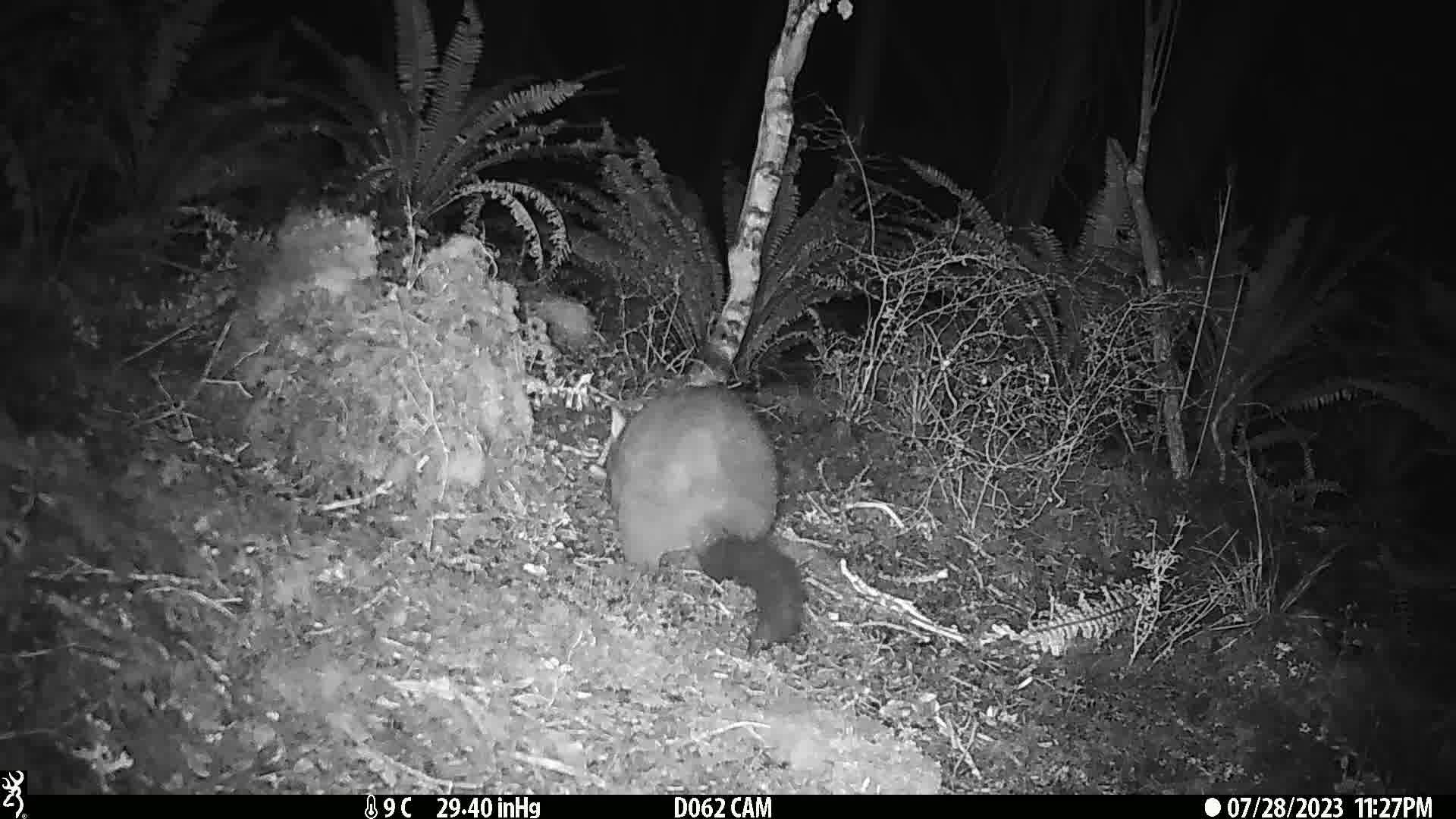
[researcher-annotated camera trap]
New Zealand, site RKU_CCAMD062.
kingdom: Animalia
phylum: Chordata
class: Mammalia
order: Diprotodontia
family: Phalangeridae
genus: Trichosurus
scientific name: Trichosurus vulpecula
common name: common brushtail possum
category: possum